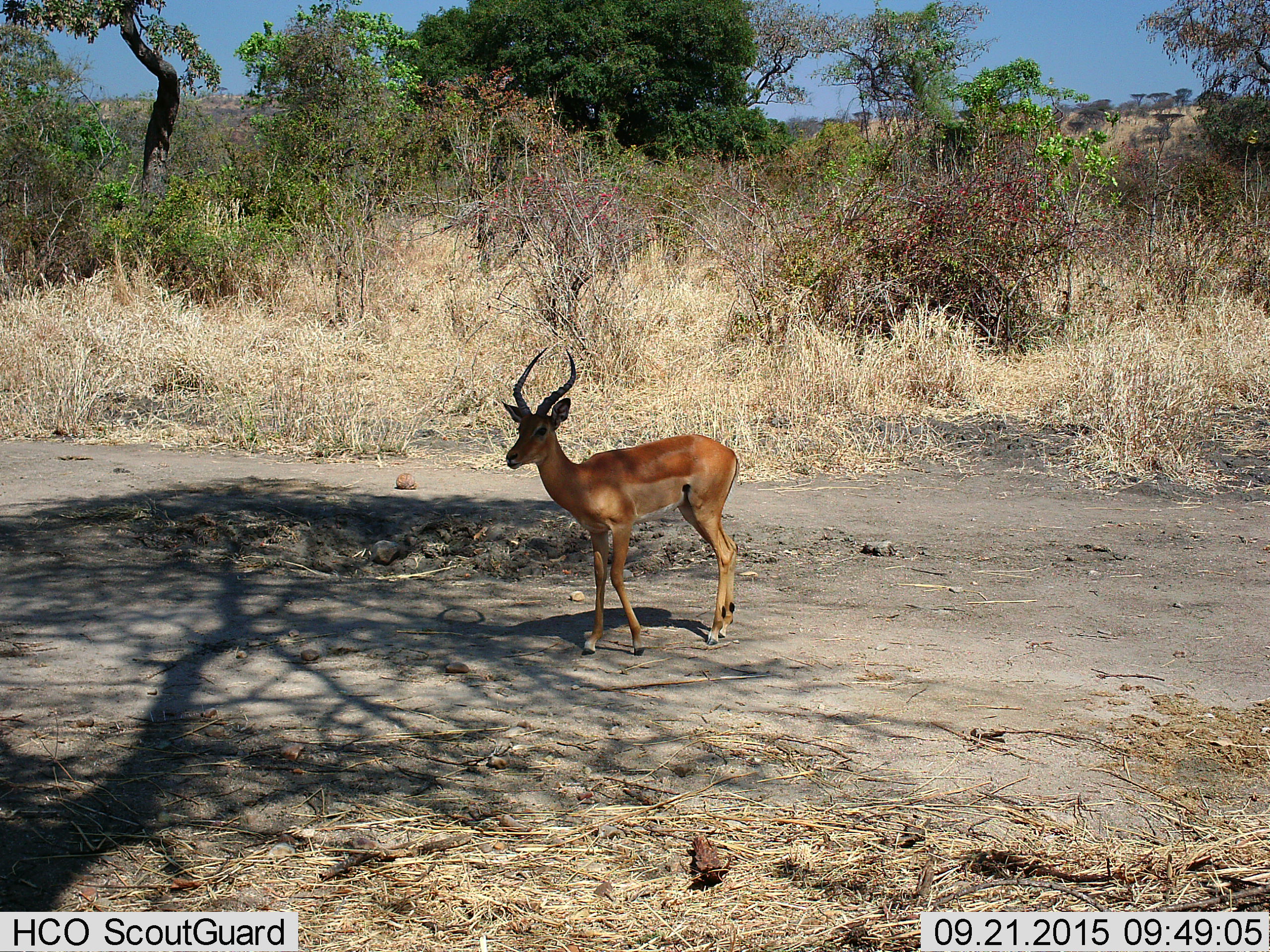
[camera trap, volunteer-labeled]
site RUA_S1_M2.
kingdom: Animalia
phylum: Chordata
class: Mammalia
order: Artiodactyla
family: Bovidae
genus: Aepyceros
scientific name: Aepyceros melampus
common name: impala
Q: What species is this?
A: Impala (Aepyceros melampus).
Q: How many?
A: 1.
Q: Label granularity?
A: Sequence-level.